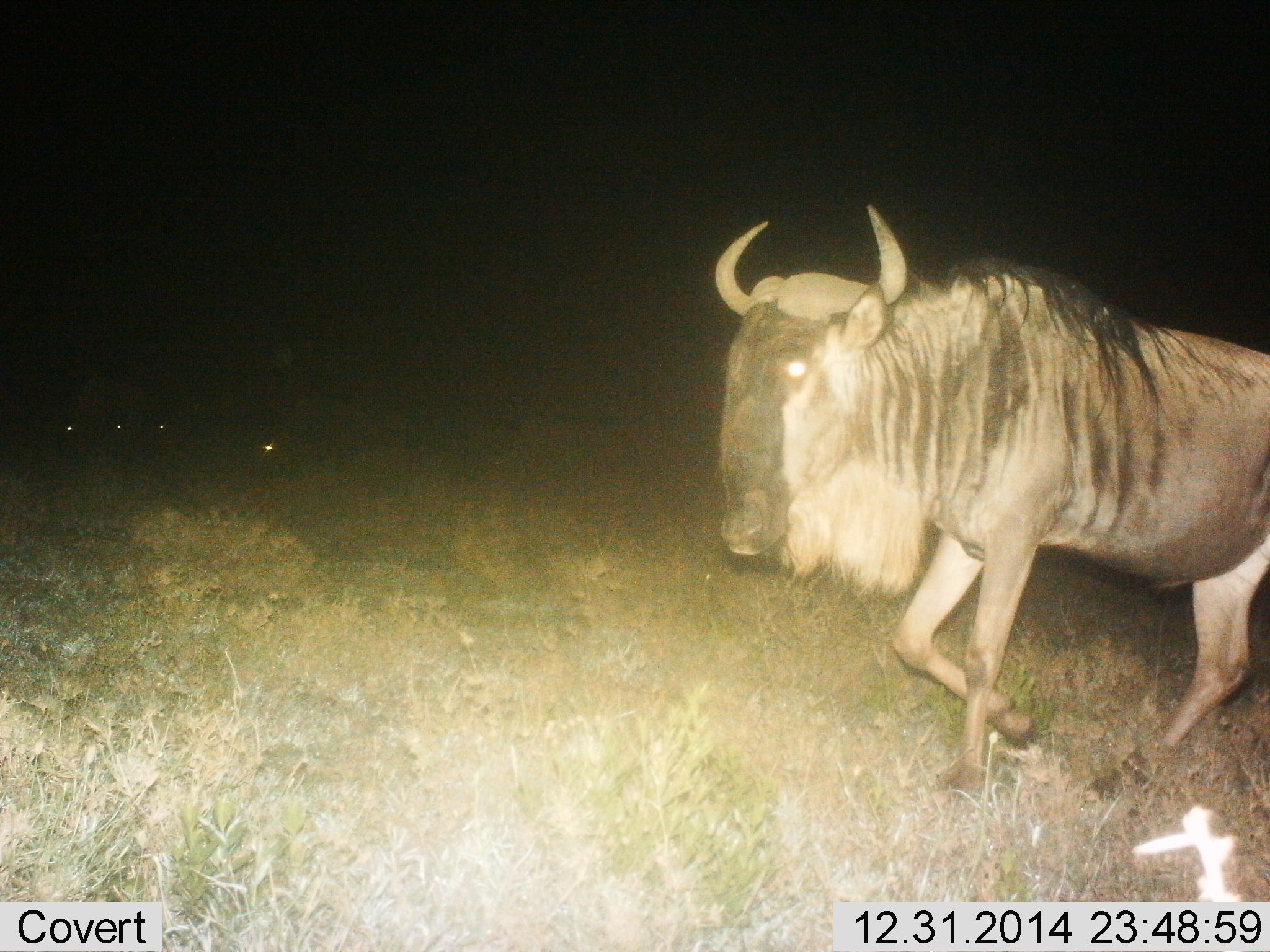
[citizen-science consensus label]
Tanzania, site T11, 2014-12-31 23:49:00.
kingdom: Animalia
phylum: Chordata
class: Mammalia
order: Artiodactyla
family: Bovidae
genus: Connochaetes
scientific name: Connochaetes taurinus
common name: blue wildebeest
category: wildebeest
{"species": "wildebeest (blue wildebeest) (Connochaetes taurinus)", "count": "1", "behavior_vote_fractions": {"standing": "20%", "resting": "0%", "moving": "90%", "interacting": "0%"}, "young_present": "0%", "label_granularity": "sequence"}